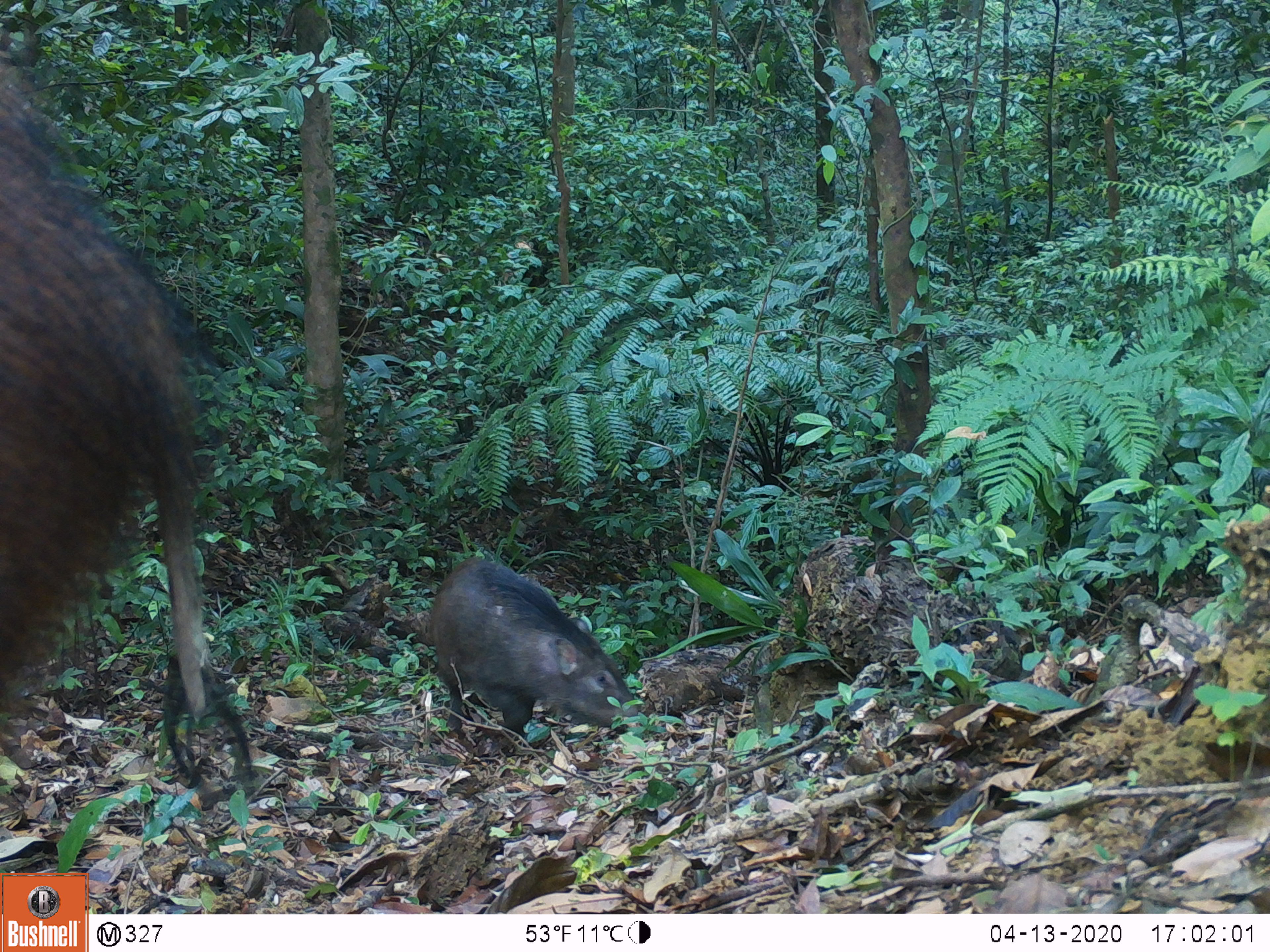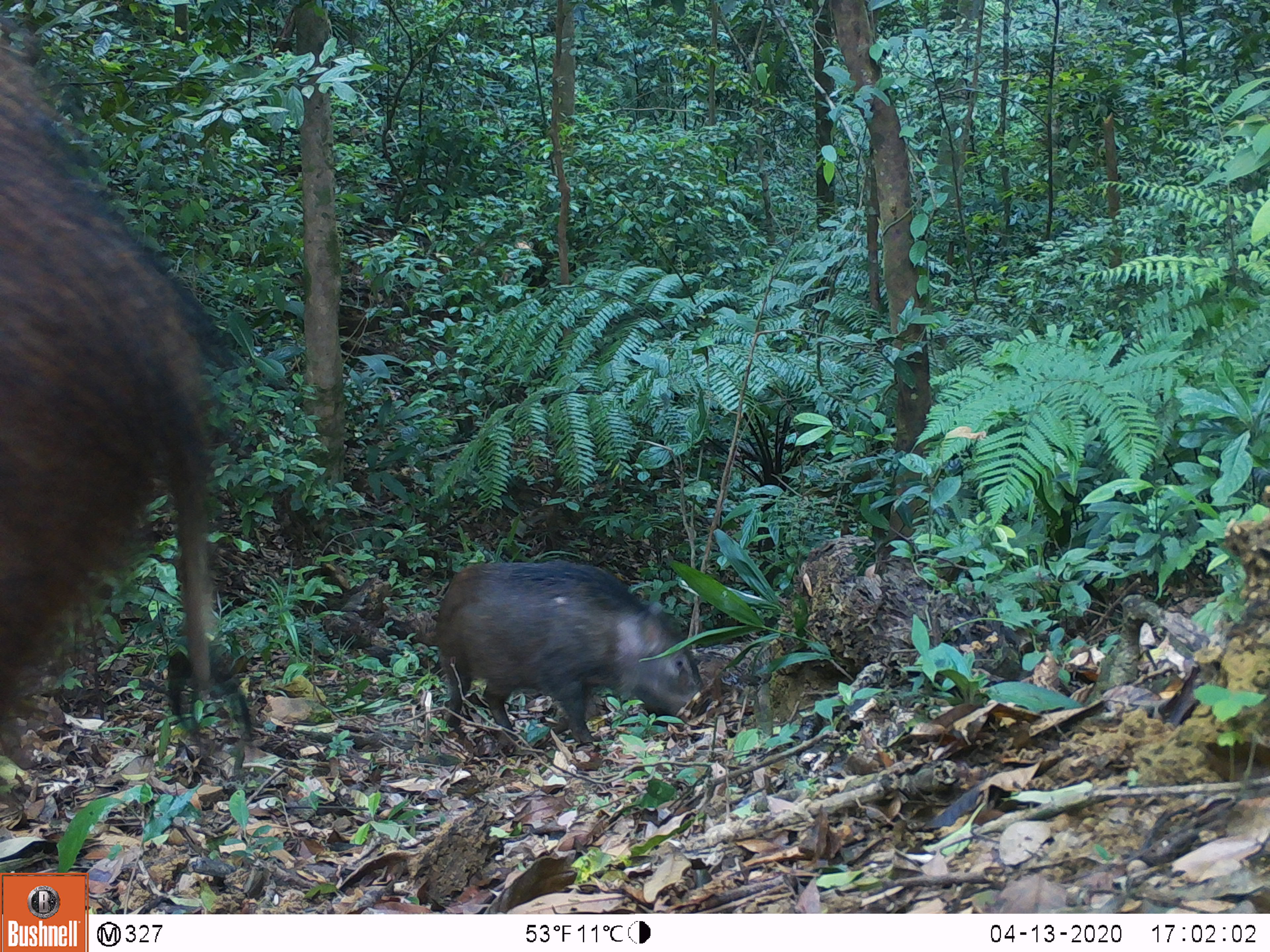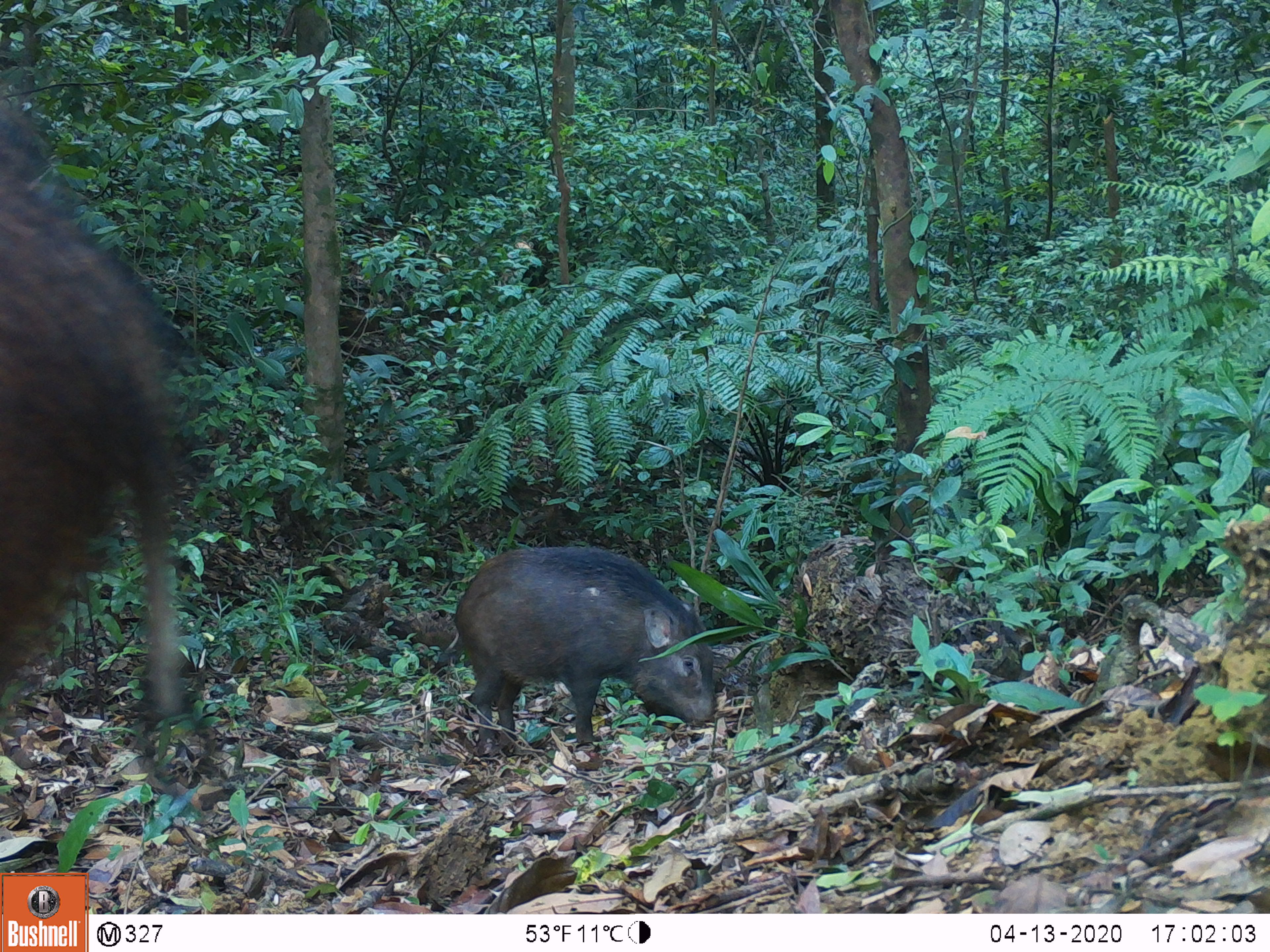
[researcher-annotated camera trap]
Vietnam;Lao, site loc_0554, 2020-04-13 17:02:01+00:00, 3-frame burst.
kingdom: Animalia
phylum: Chordata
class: Mammalia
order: Artiodactyla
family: Suidae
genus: Sus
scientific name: Sus scrofa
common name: eurasian wild pig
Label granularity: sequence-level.